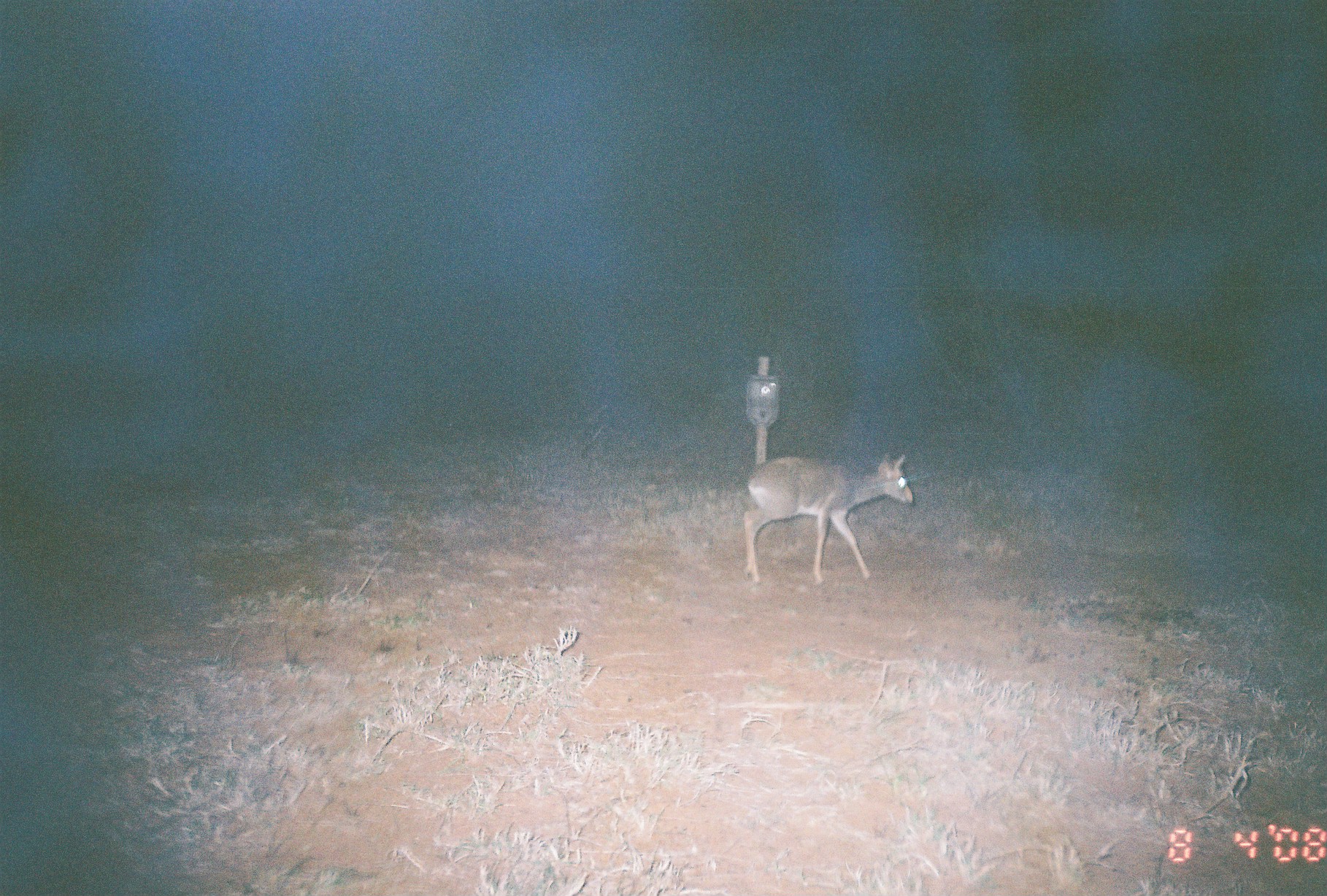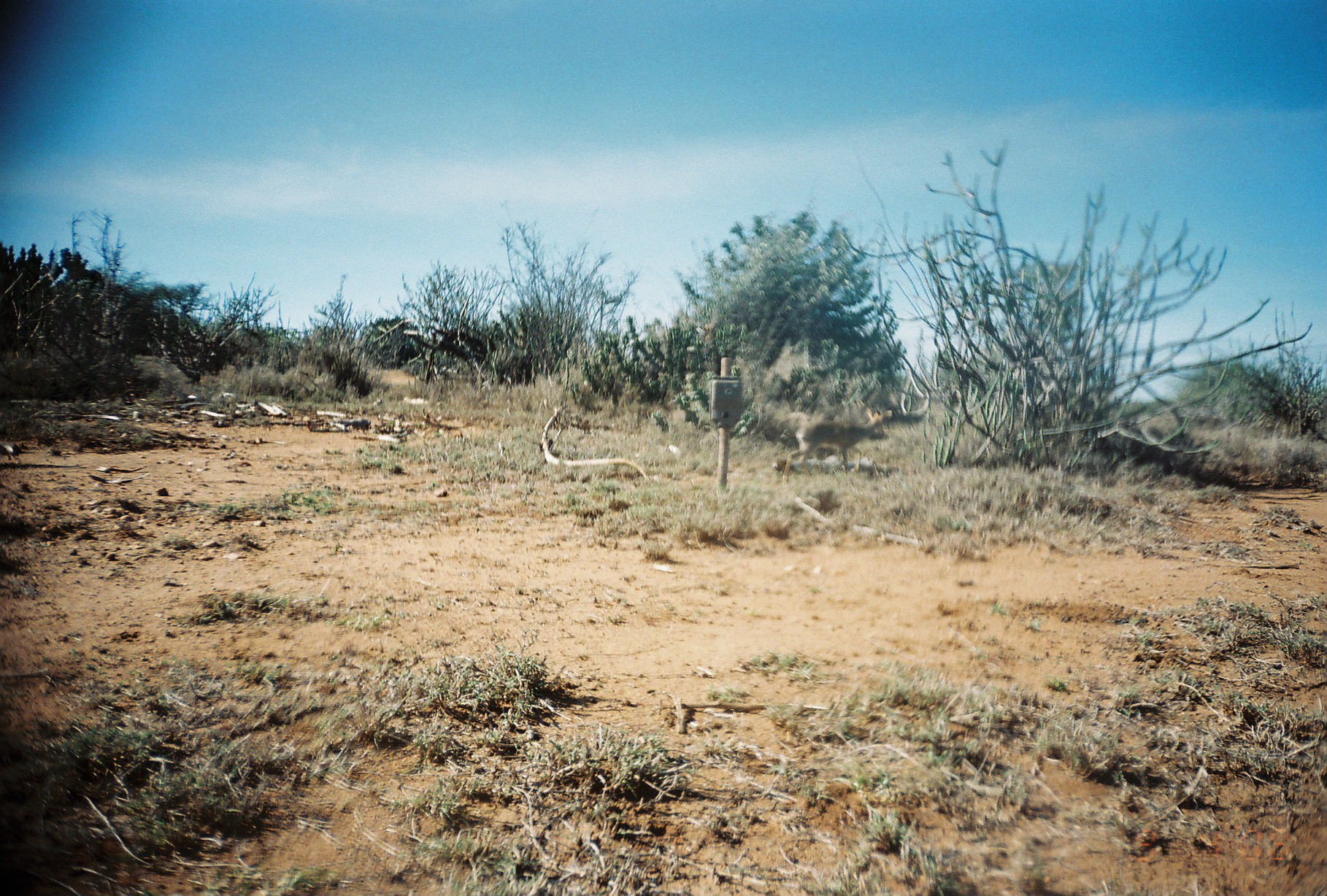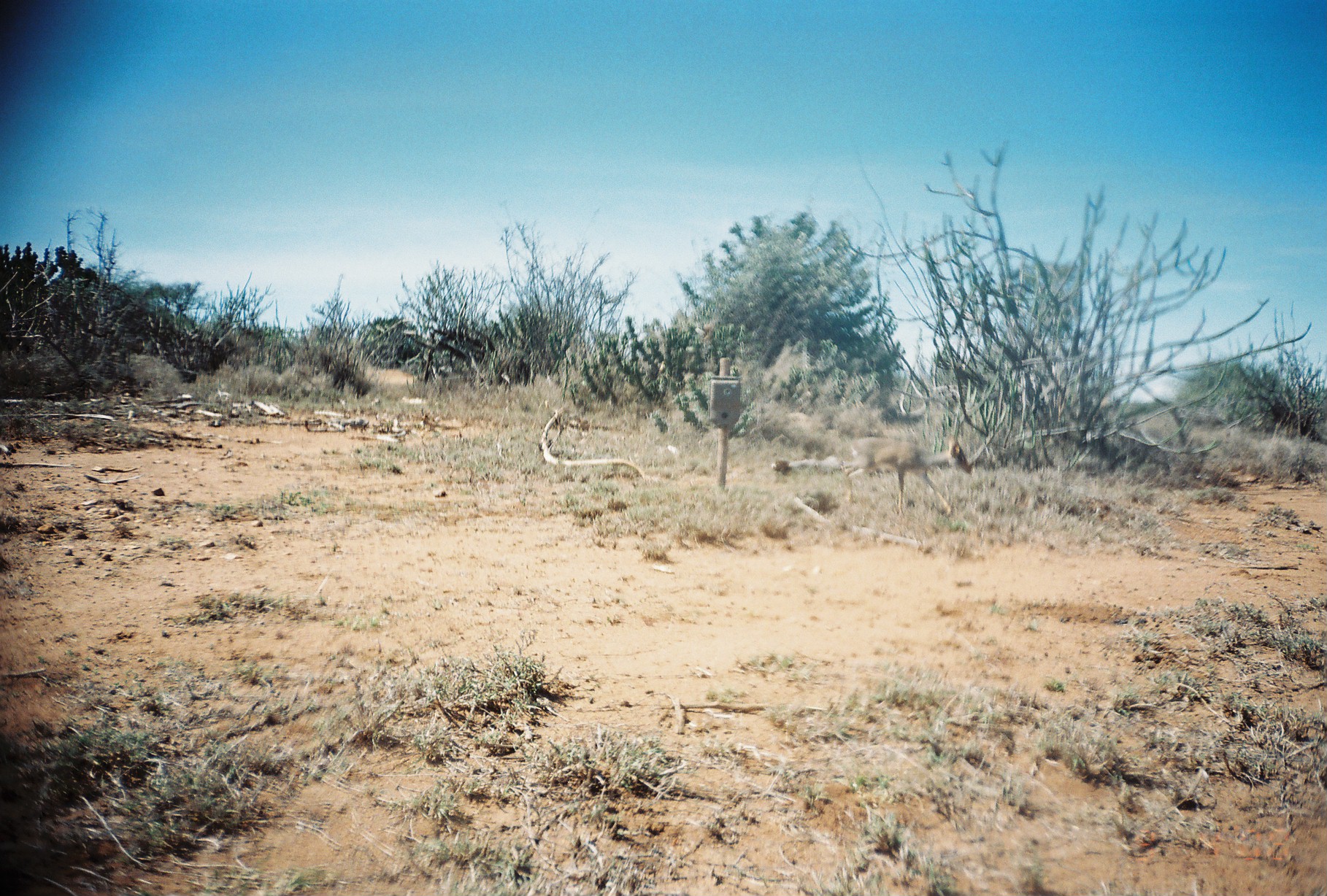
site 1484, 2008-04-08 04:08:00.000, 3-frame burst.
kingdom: Animalia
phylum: Chordata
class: Mammalia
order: Artiodactyla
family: Bovidae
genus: Madoqua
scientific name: Madoqua guentheri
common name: günther's dik-dik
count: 1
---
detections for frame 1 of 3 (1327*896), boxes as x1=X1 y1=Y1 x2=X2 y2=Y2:
madoqua guentheri: x1=742 y1=451 x2=913 y2=585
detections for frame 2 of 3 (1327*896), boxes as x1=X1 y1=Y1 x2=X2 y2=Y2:
madoqua guentheri: x1=781 y1=405 x2=886 y2=485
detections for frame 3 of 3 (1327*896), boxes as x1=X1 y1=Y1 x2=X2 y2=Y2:
madoqua guentheri: x1=842 y1=432 x2=971 y2=518